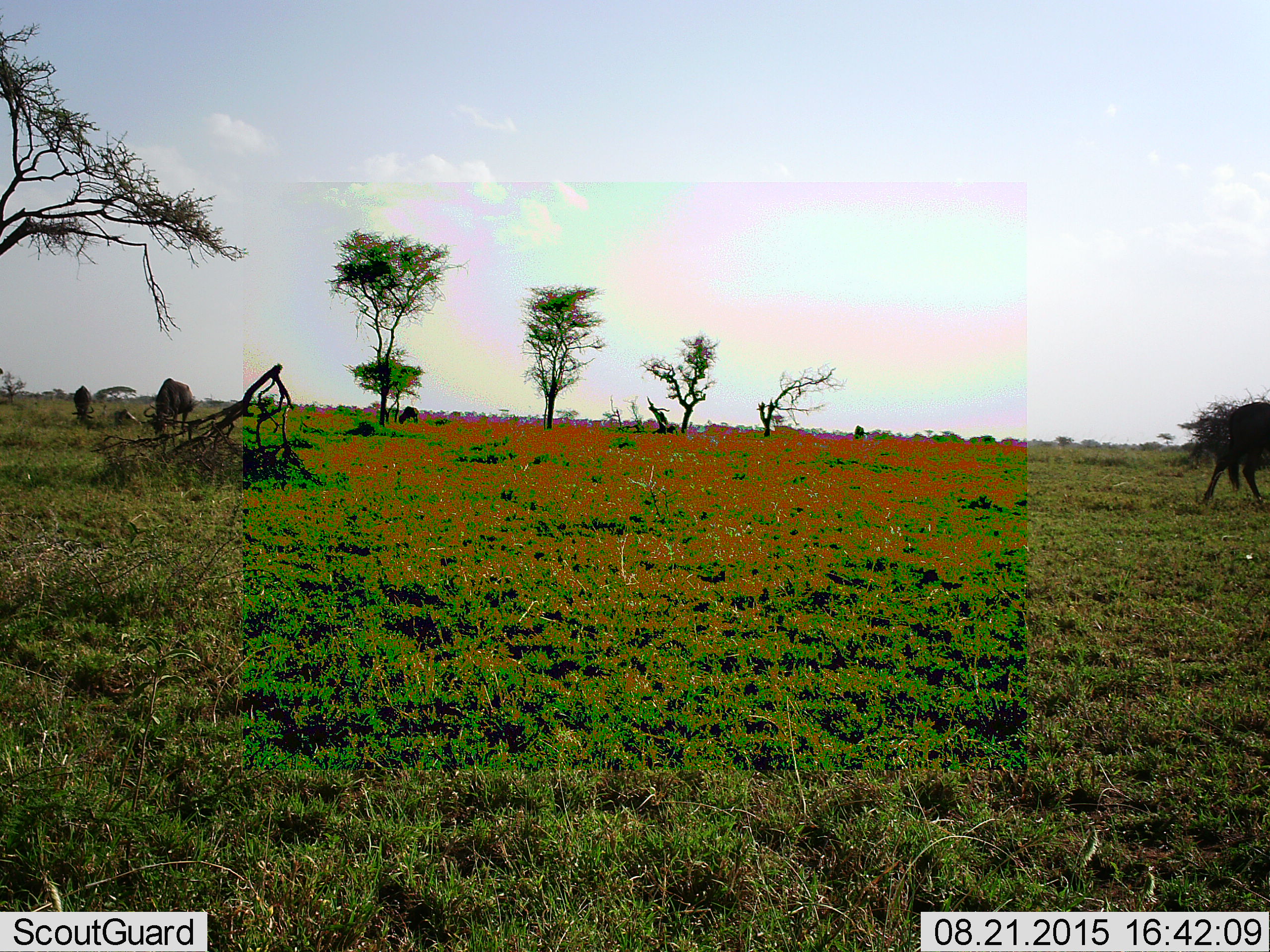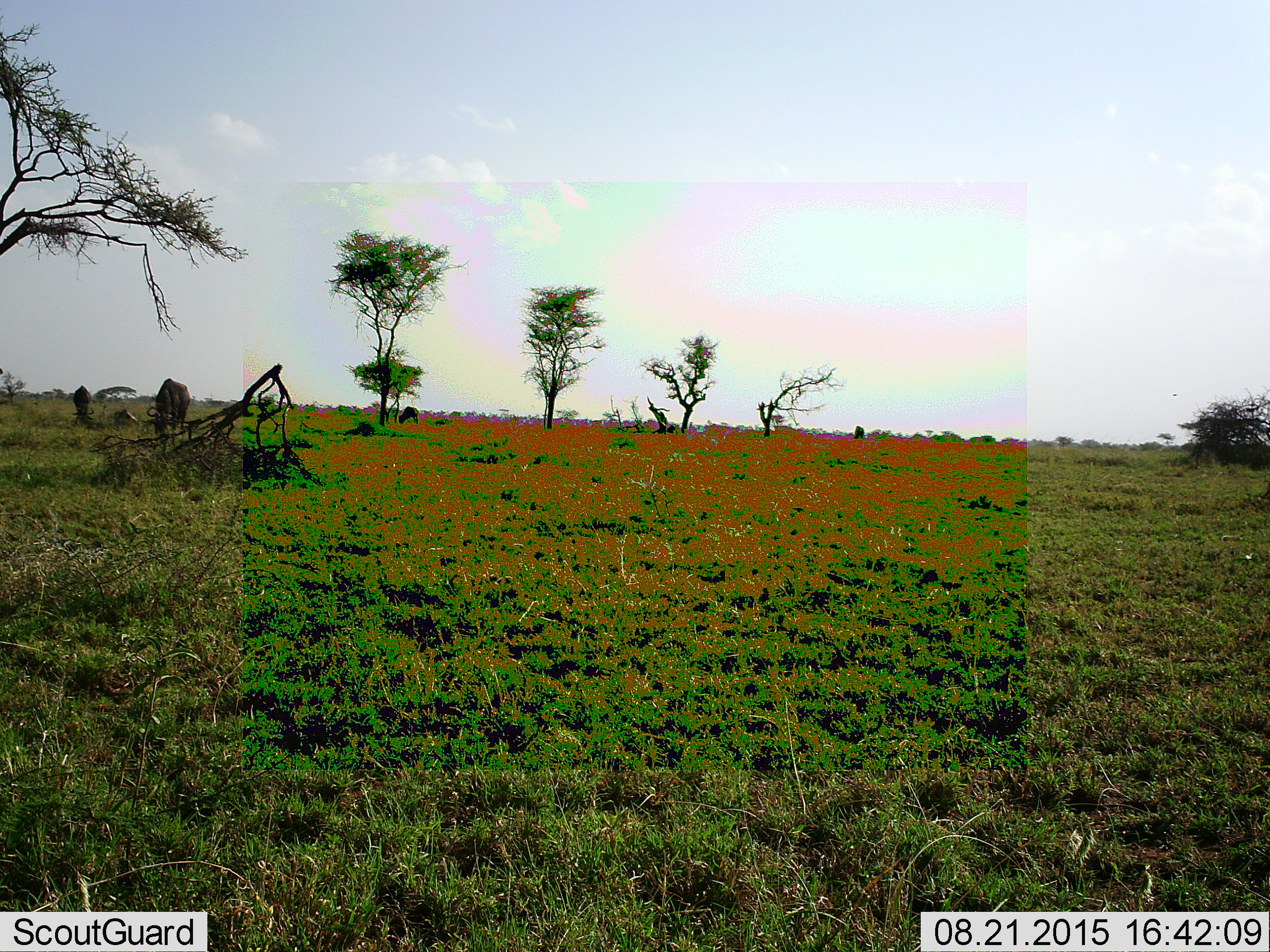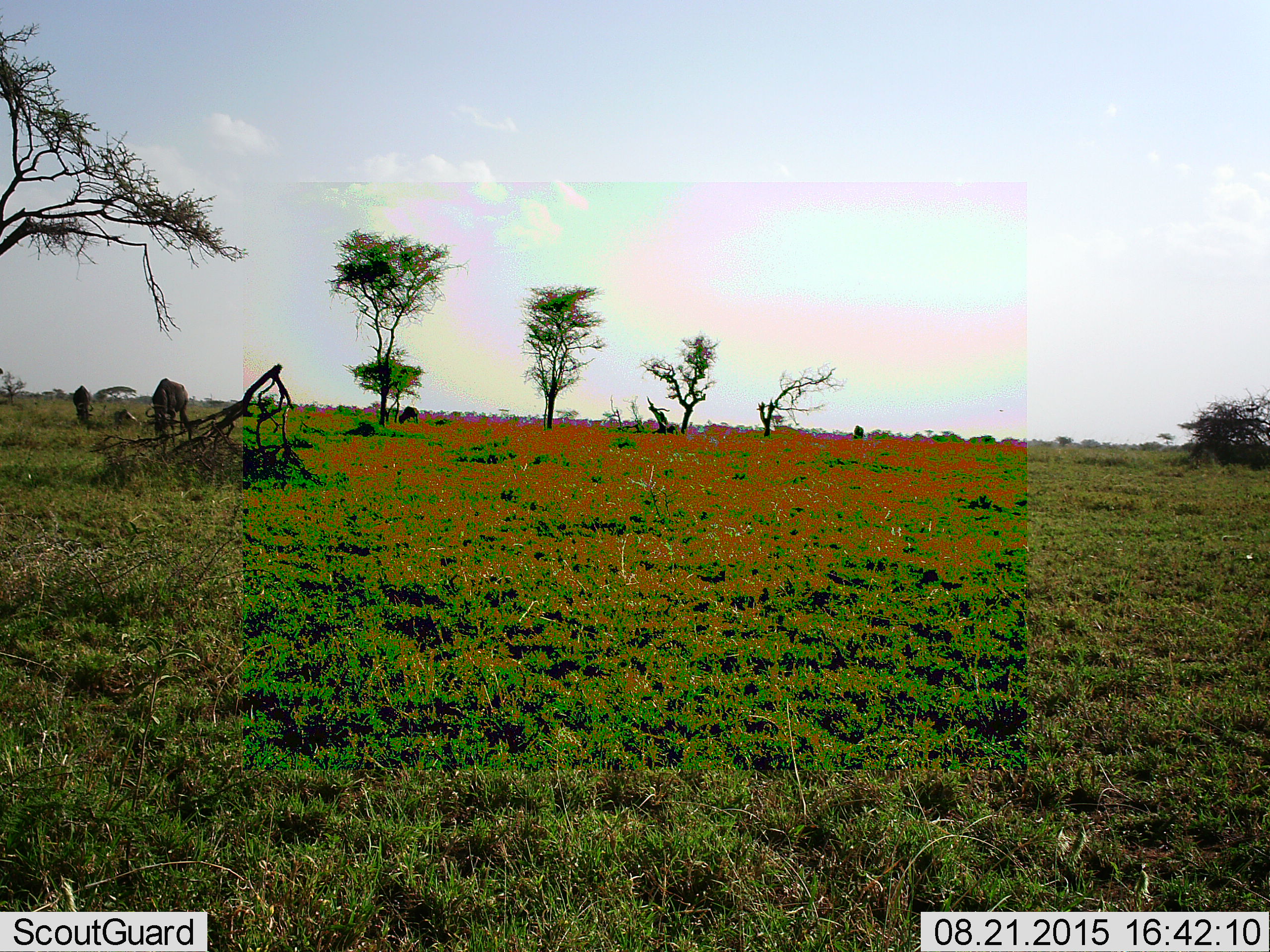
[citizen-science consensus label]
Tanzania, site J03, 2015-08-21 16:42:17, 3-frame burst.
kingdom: Animalia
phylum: Chordata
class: Mammalia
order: Artiodactyla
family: Bovidae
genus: Connochaetes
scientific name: Connochaetes taurinus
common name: blue wildebeest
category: wildebeest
Wildebeest (blue wildebeest) (Connochaetes taurinus), count 4. Behavior (volunteer vote fractions): standing 14%, resting 0%, moving 43%, interacting 0%. Young present (vote fraction): 0%. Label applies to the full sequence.